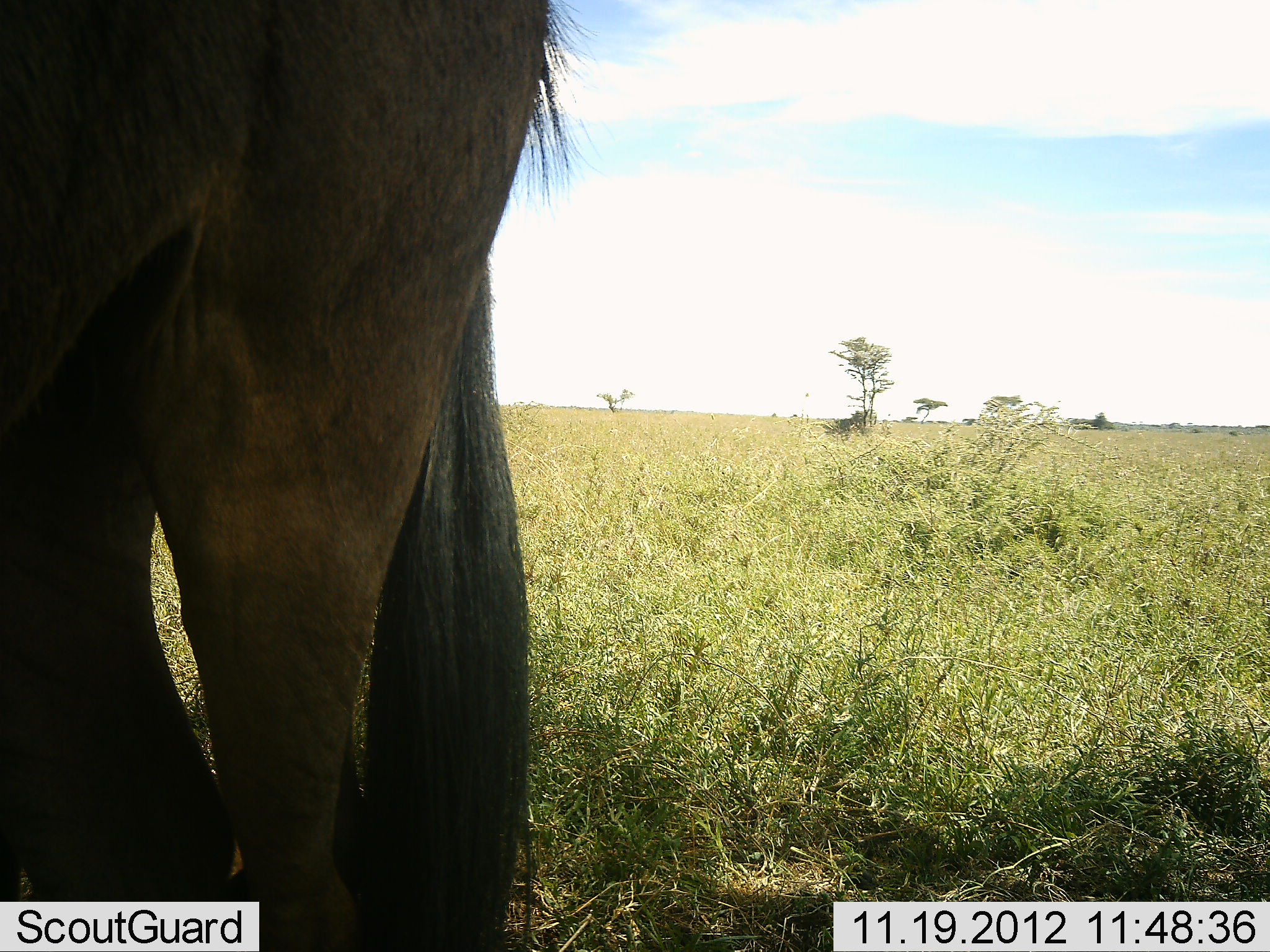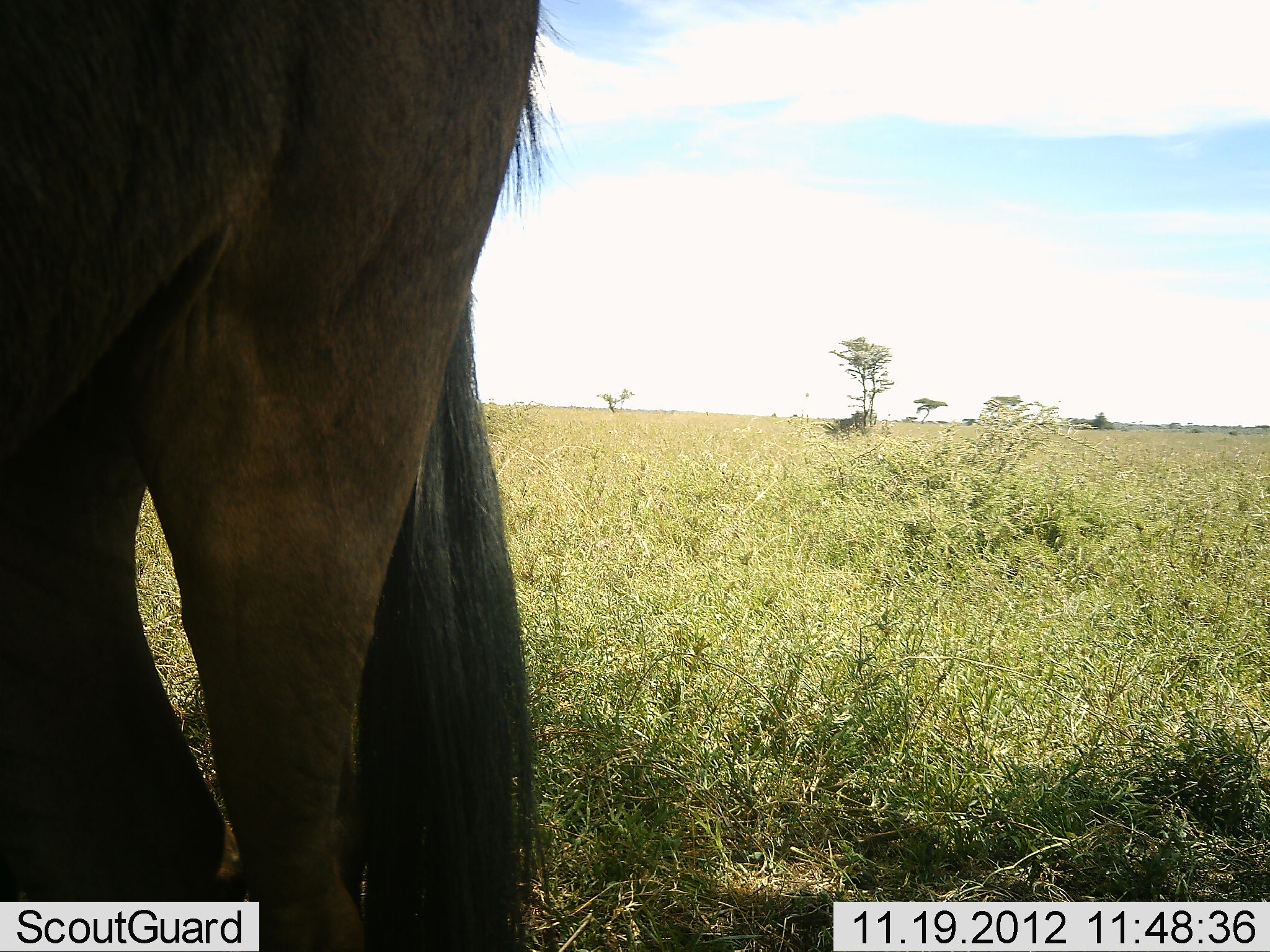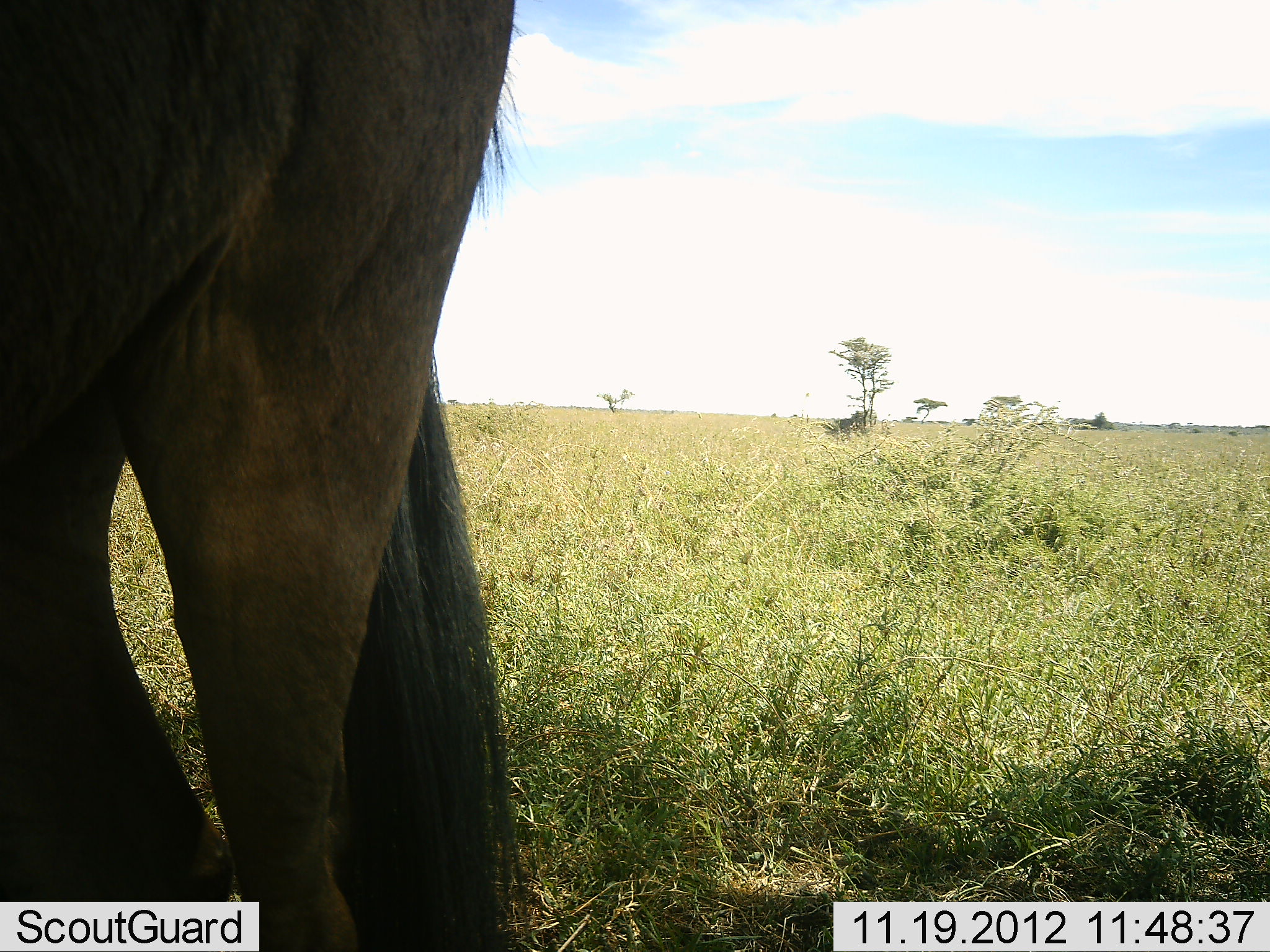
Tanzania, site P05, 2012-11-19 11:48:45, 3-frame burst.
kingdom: Animalia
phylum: Chordata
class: Mammalia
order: Artiodactyla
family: Bovidae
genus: Connochaetes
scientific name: Connochaetes taurinus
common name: blue wildebeest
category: wildebeest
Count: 1.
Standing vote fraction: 100%.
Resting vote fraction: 0%.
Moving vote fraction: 0%.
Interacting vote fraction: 0%.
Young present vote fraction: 0%.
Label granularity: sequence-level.